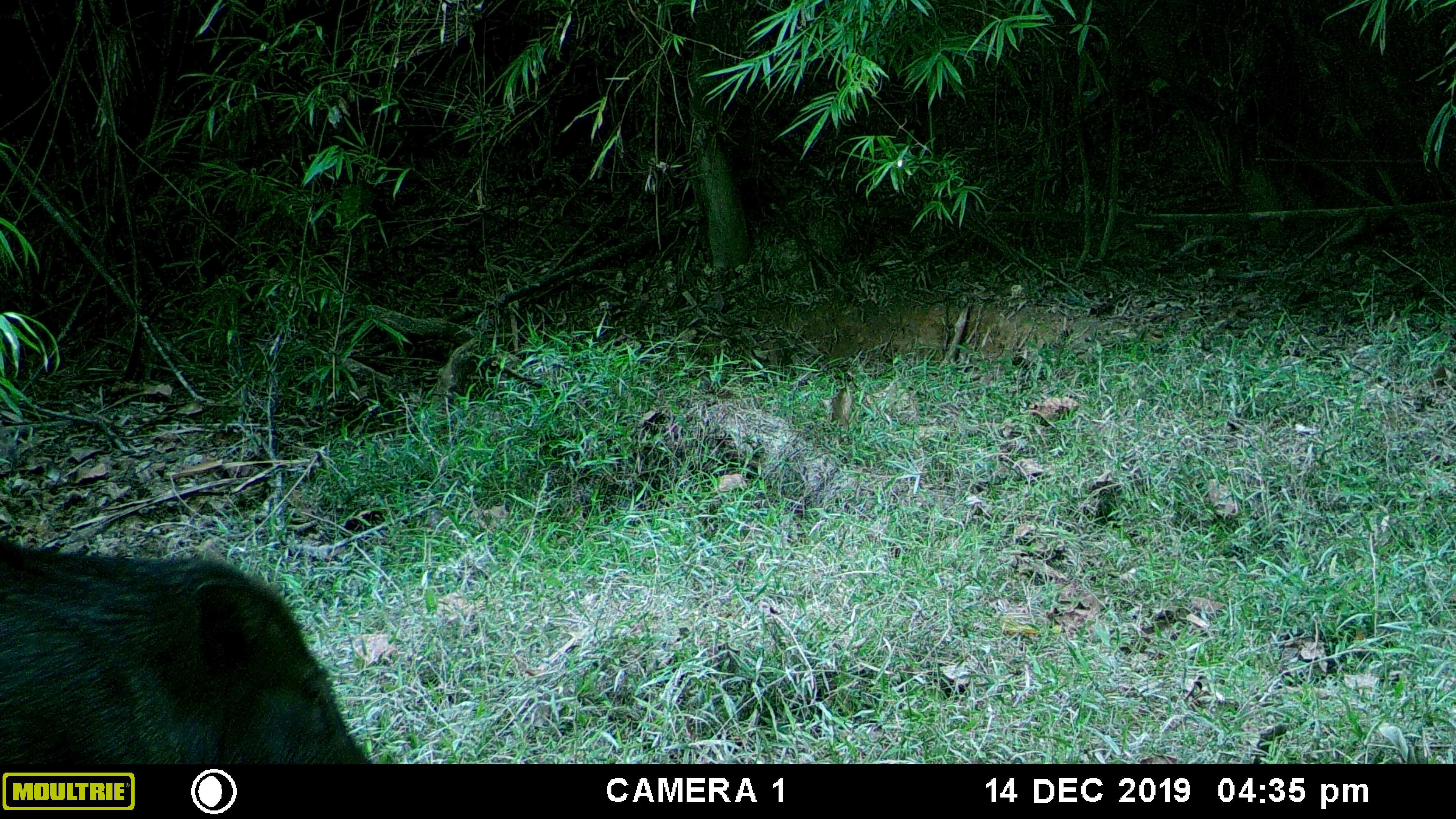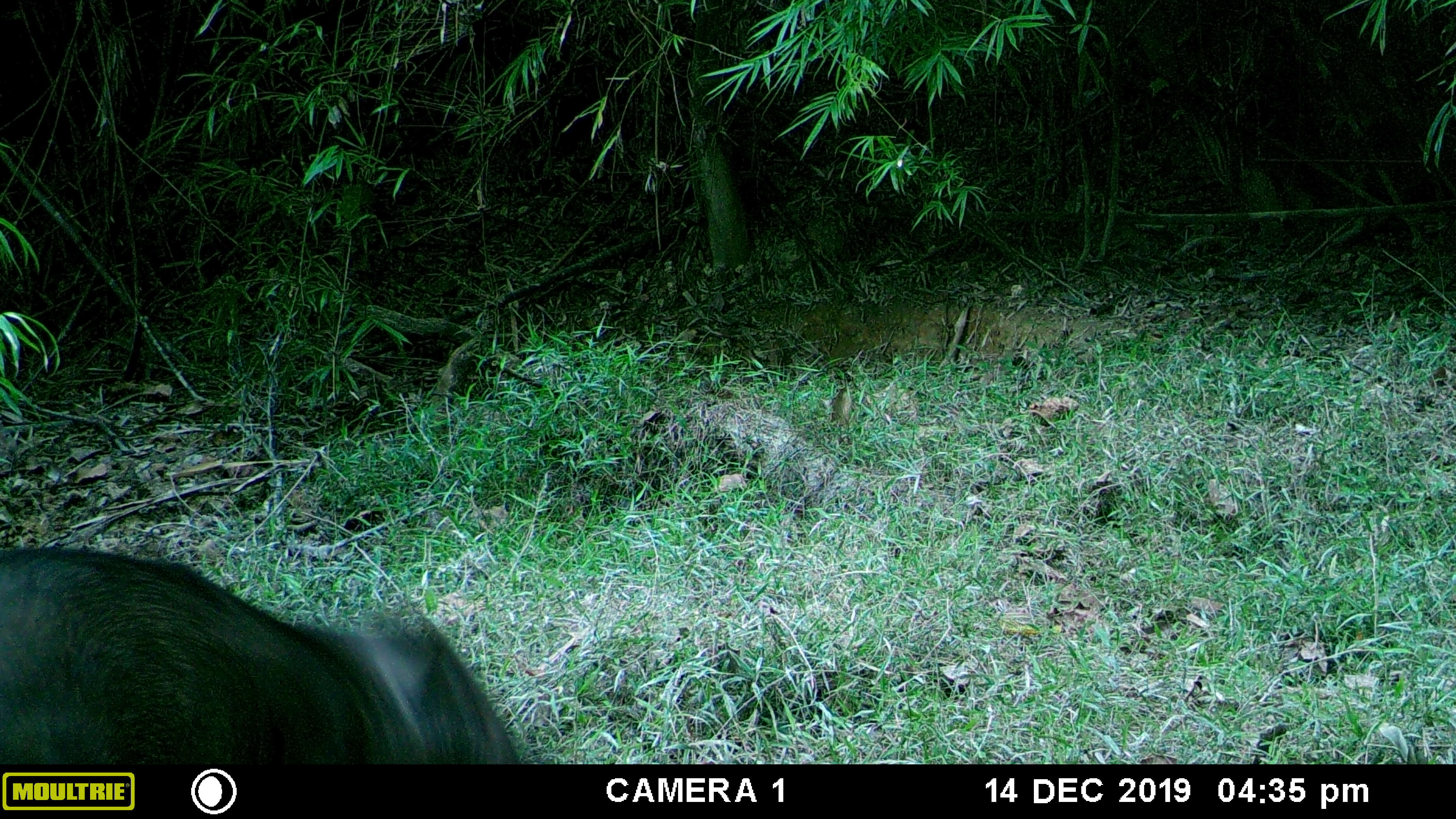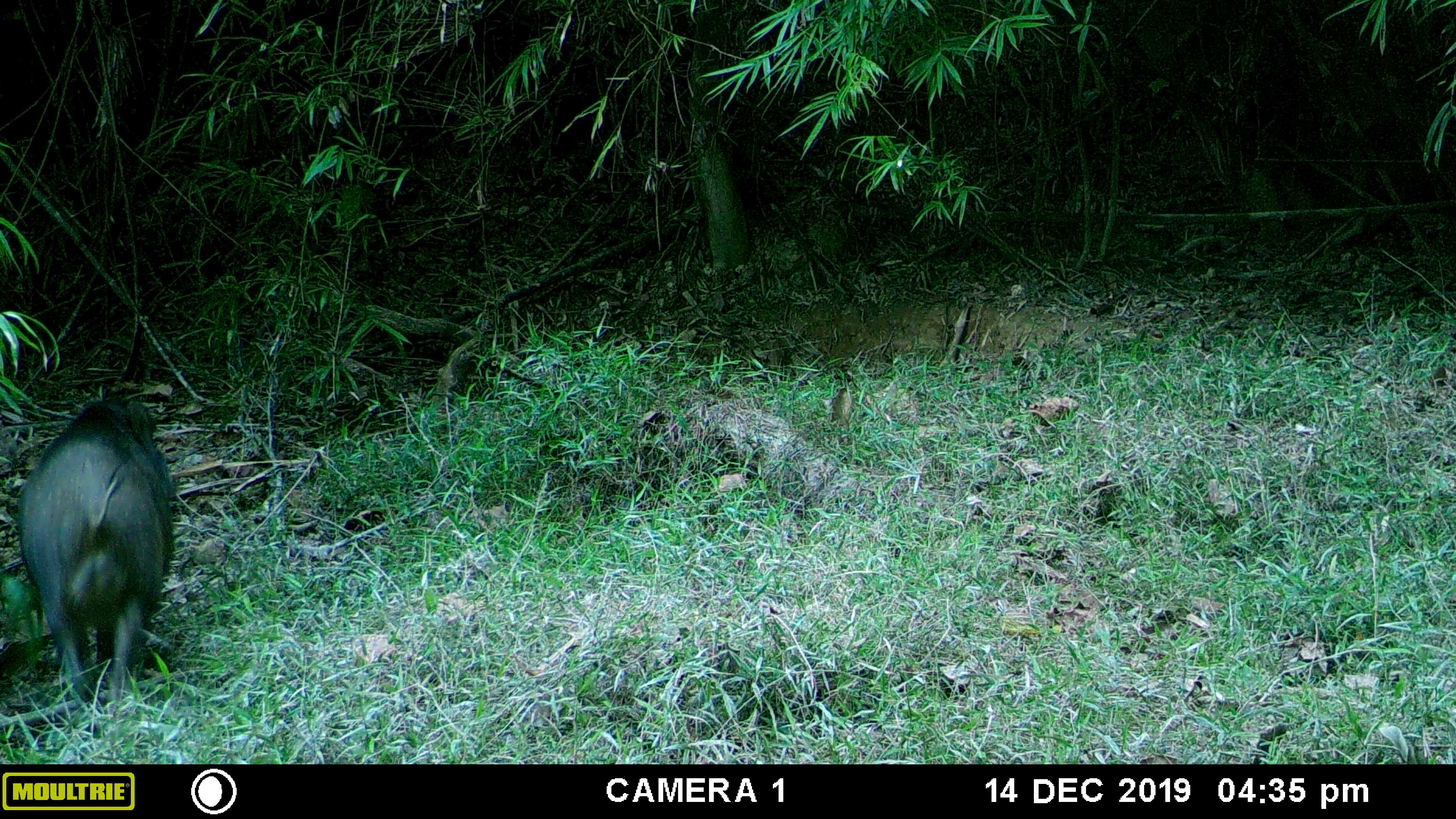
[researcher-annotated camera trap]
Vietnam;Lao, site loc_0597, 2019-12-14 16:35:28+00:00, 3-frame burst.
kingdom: Animalia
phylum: Chordata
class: Mammalia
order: Artiodactyla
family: Suidae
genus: Sus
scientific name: Sus scrofa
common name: eurasian wild pig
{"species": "eurasian wild pig (Sus scrofa)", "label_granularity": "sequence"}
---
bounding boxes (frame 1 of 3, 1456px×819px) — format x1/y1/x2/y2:
eurasian wild pig: 0/531/375/764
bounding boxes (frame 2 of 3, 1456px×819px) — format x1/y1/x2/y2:
eurasian wild pig: 0/551/517/764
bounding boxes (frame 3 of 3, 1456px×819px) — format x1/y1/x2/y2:
eurasian wild pig: 21/398/172/711